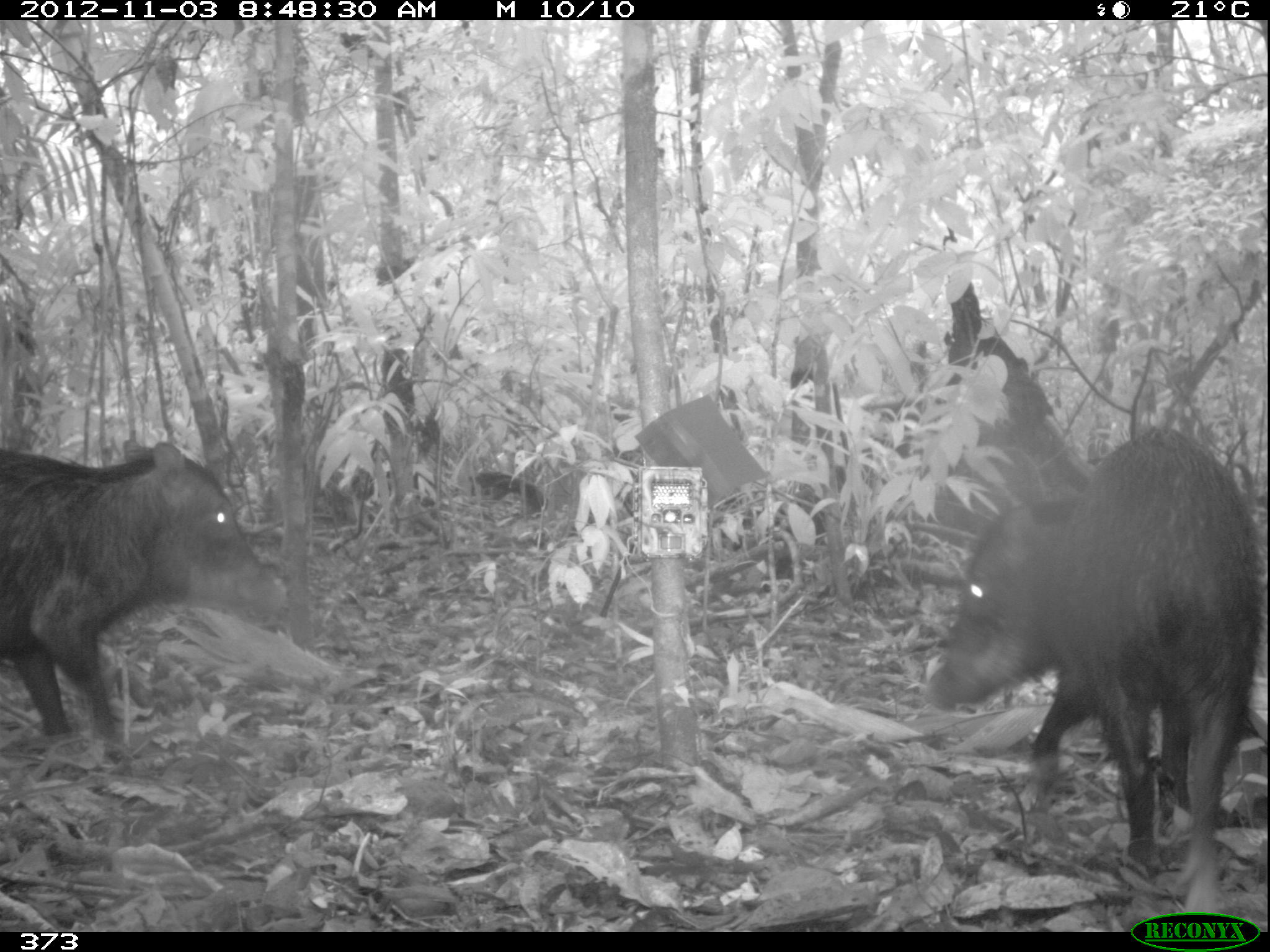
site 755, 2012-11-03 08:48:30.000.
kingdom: Animalia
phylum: Chordata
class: Mammalia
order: Artiodactyla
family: Tayassuidae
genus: Tayassu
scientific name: Tayassu pecari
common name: white-lipped peccary